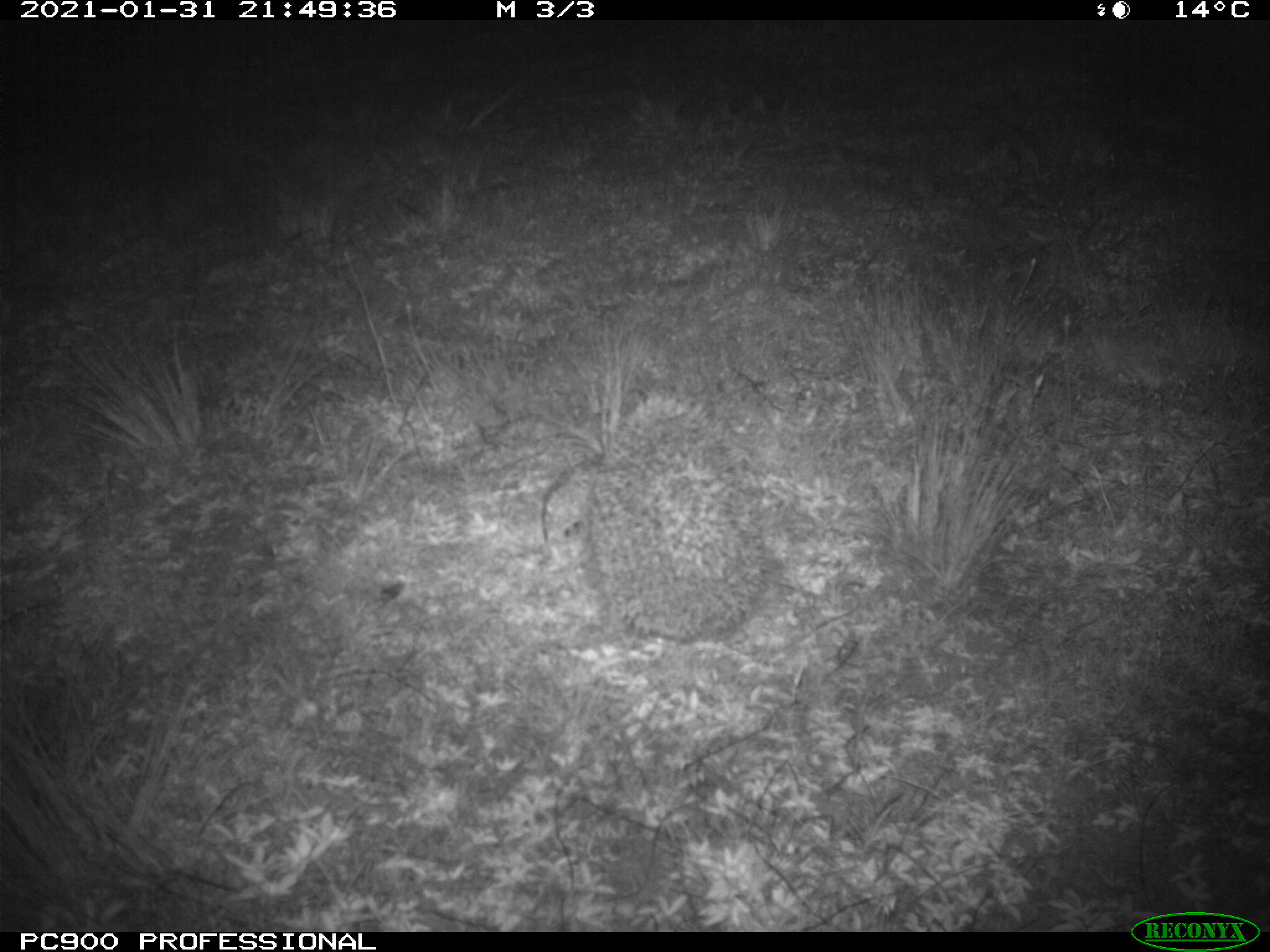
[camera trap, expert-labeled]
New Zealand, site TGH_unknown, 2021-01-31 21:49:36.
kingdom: Animalia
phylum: Chordata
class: Mammalia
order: Eulipotyphla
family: Erinaceidae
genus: Erinaceus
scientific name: Erinaceus europaeus europaeus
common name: european hedgehog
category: hedgehog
Hedgehog (european hedgehog) (Erinaceus europaeus europaeus).